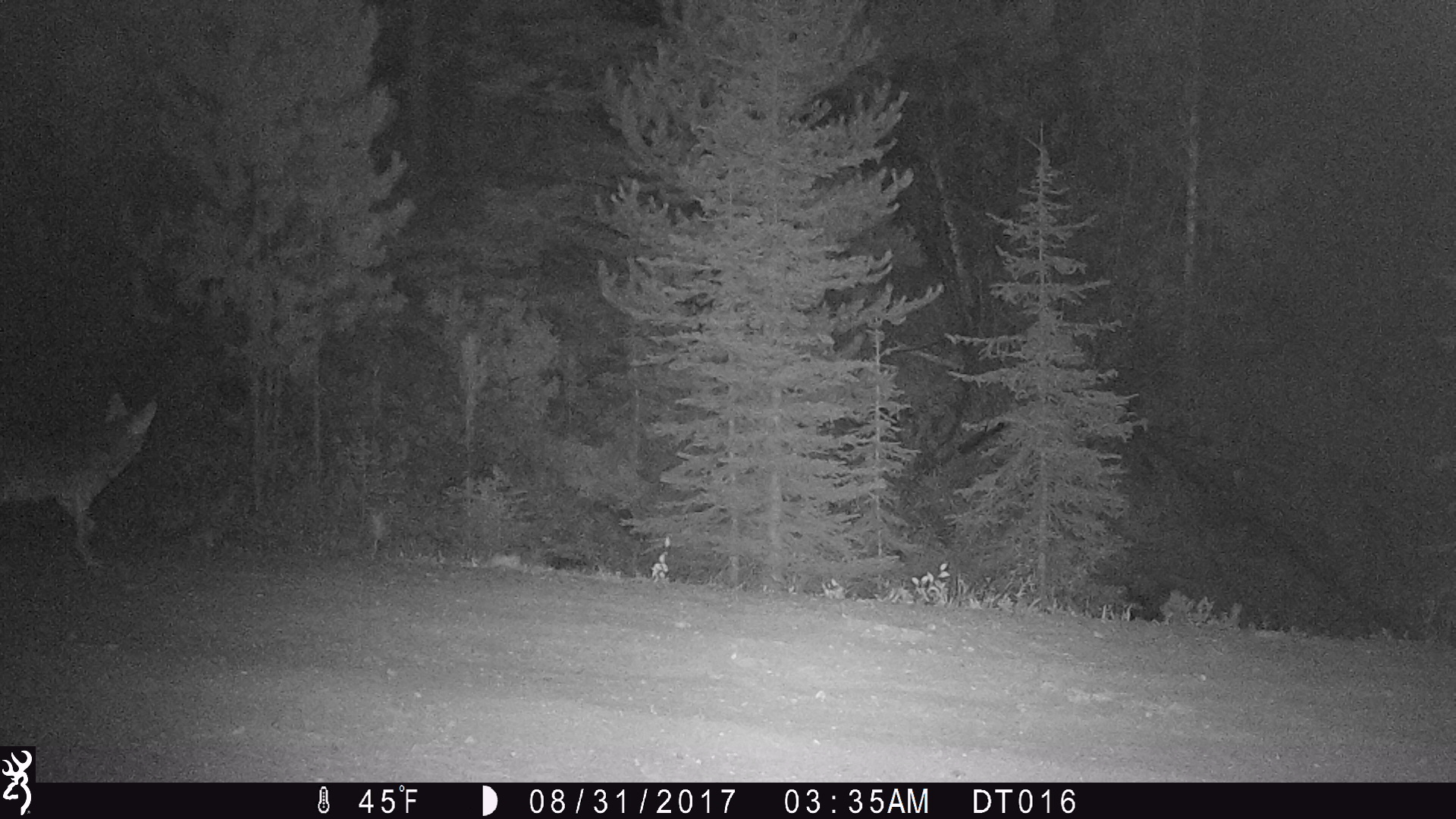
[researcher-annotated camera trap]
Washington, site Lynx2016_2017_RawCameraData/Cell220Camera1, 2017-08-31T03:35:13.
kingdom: Animalia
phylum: Chordata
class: Mammalia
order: Carnivora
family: Canidae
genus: Canis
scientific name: Canis latrans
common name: coyote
Canis latrans (coyote). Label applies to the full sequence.